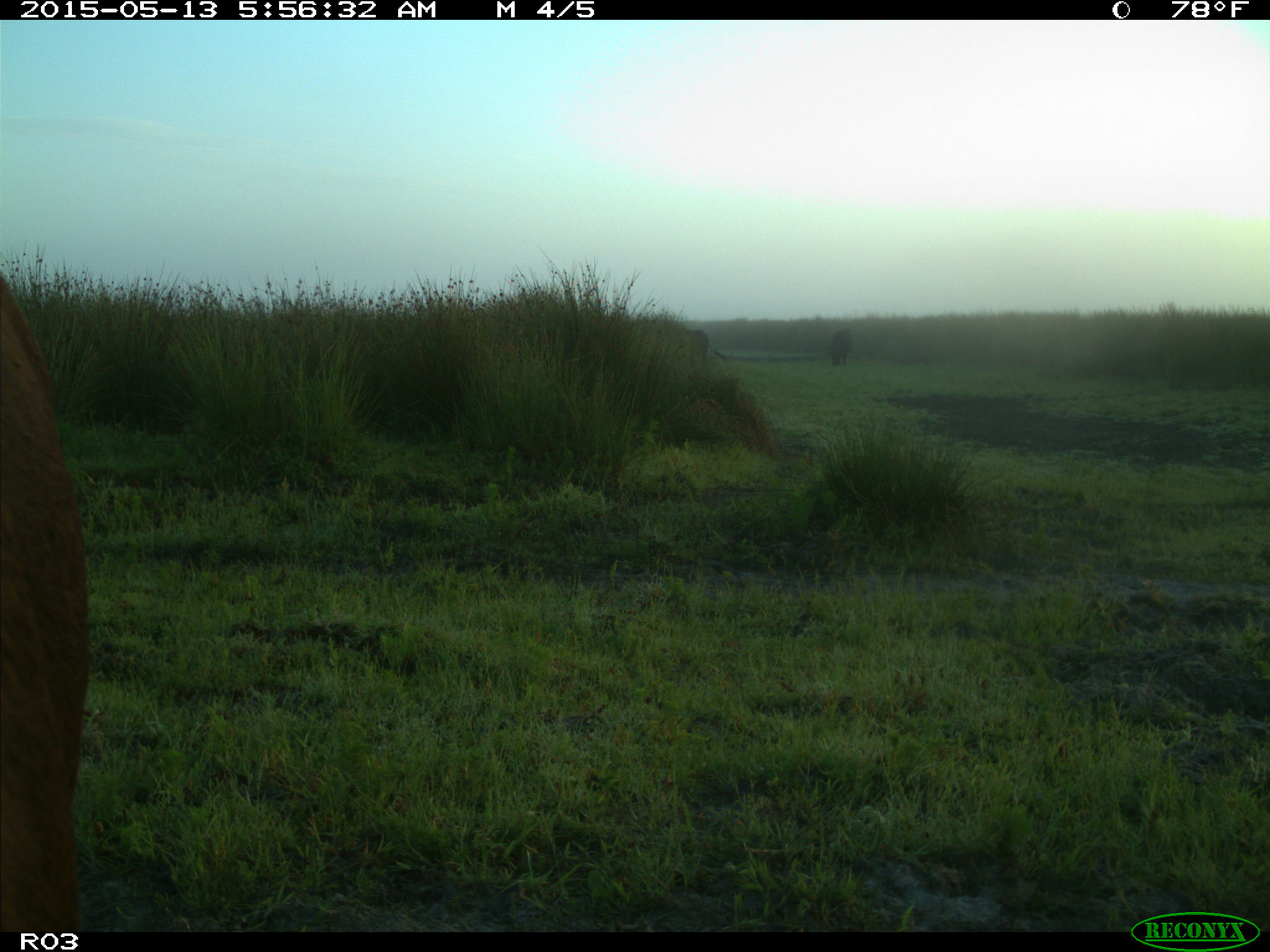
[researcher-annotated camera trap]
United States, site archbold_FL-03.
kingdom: Animalia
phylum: Chordata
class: Mammalia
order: Artiodactyla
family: Bovidae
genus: Bos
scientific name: Bos taurus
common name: domestic cow